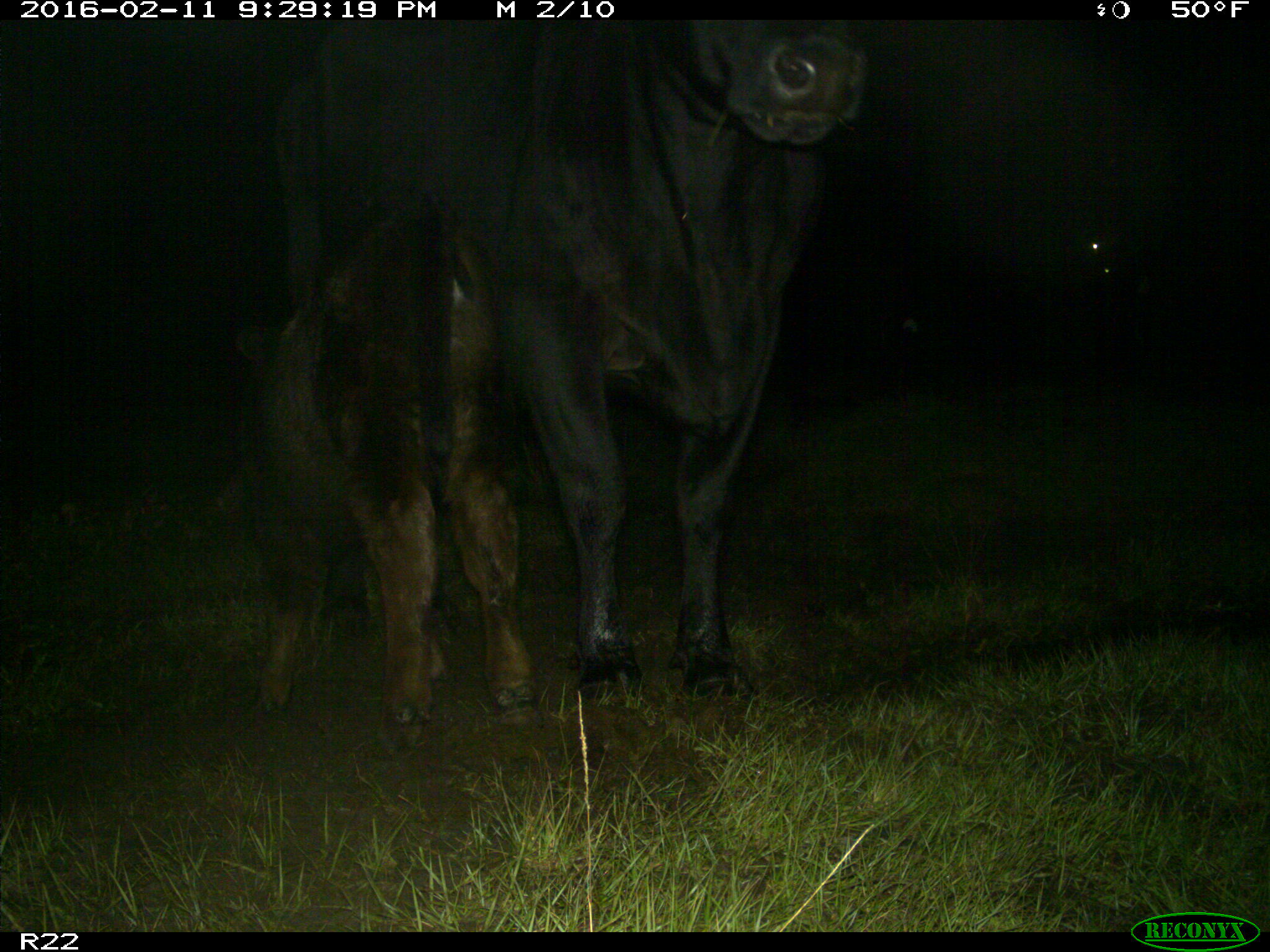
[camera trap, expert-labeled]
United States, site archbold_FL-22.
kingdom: Animalia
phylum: Chordata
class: Mammalia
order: Artiodactyla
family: Bovidae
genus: Bos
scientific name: Bos taurus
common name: domestic cow